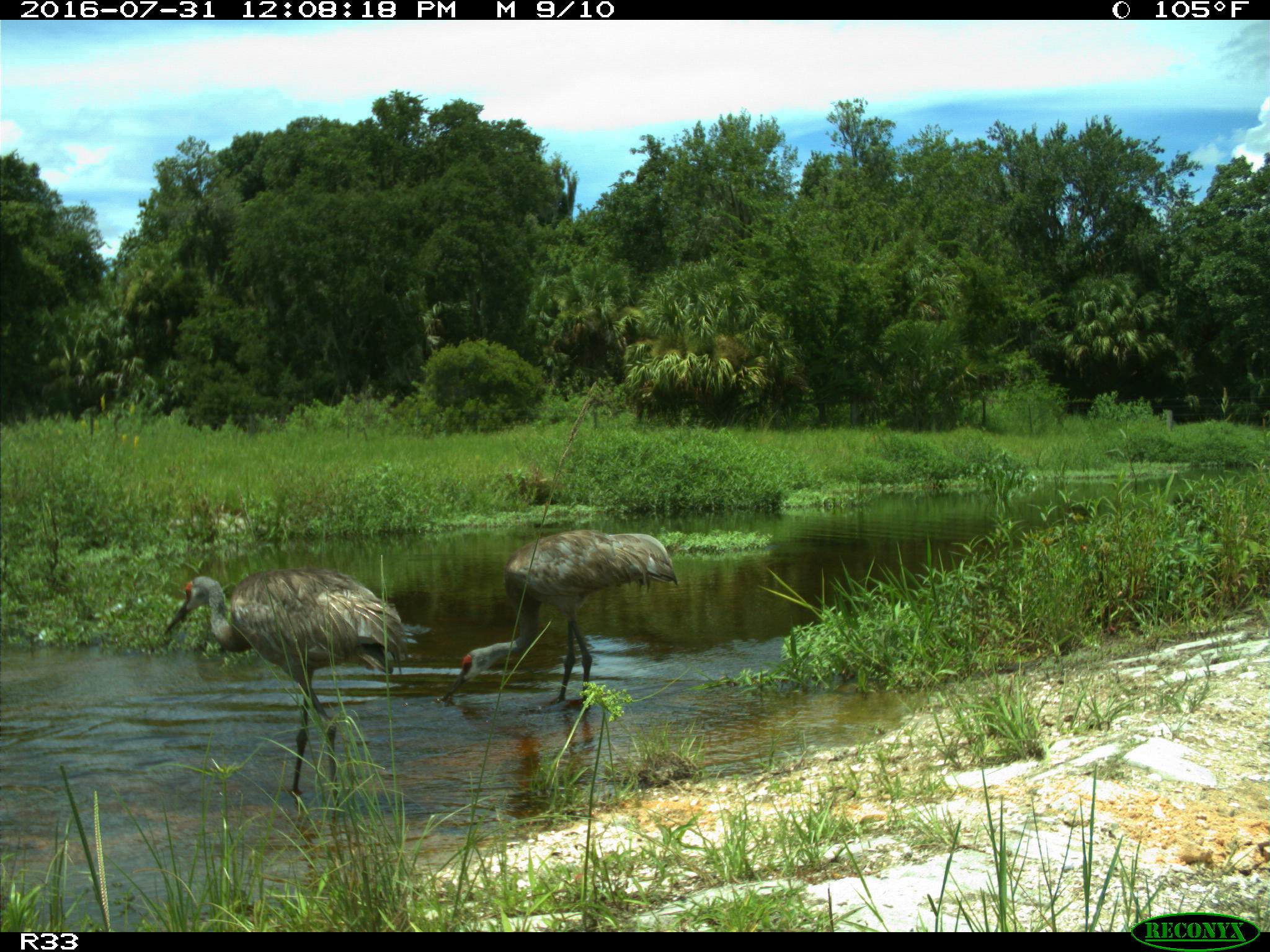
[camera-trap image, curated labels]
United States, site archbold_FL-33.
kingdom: Animalia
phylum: Chordata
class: Aves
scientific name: Aves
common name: birds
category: unidentified bird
Unidentified bird (birds) (Aves).